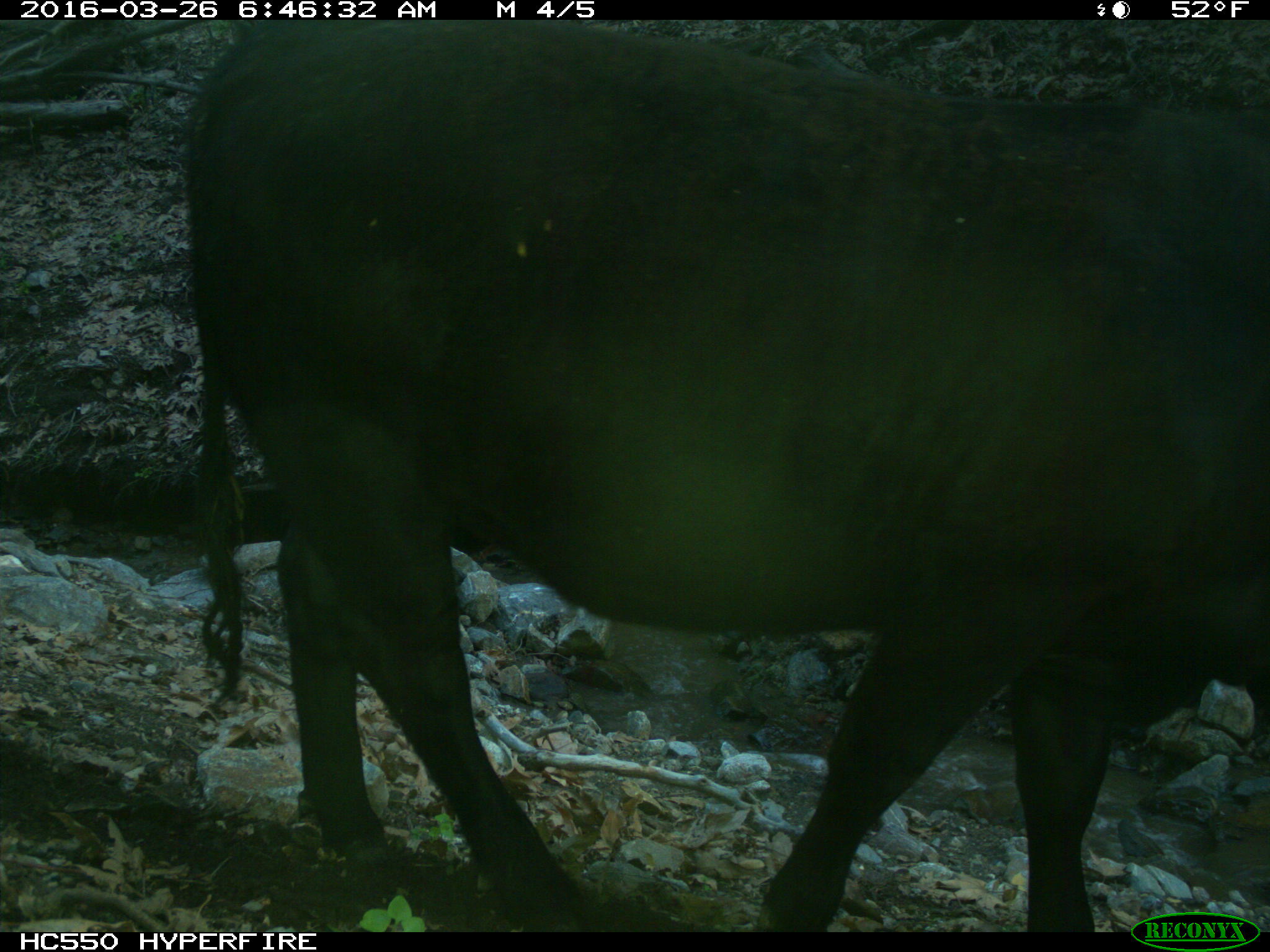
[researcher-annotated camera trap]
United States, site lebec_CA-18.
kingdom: Animalia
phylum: Chordata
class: Mammalia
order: Artiodactyla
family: Bovidae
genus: Bos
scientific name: Bos taurus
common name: domestic cow